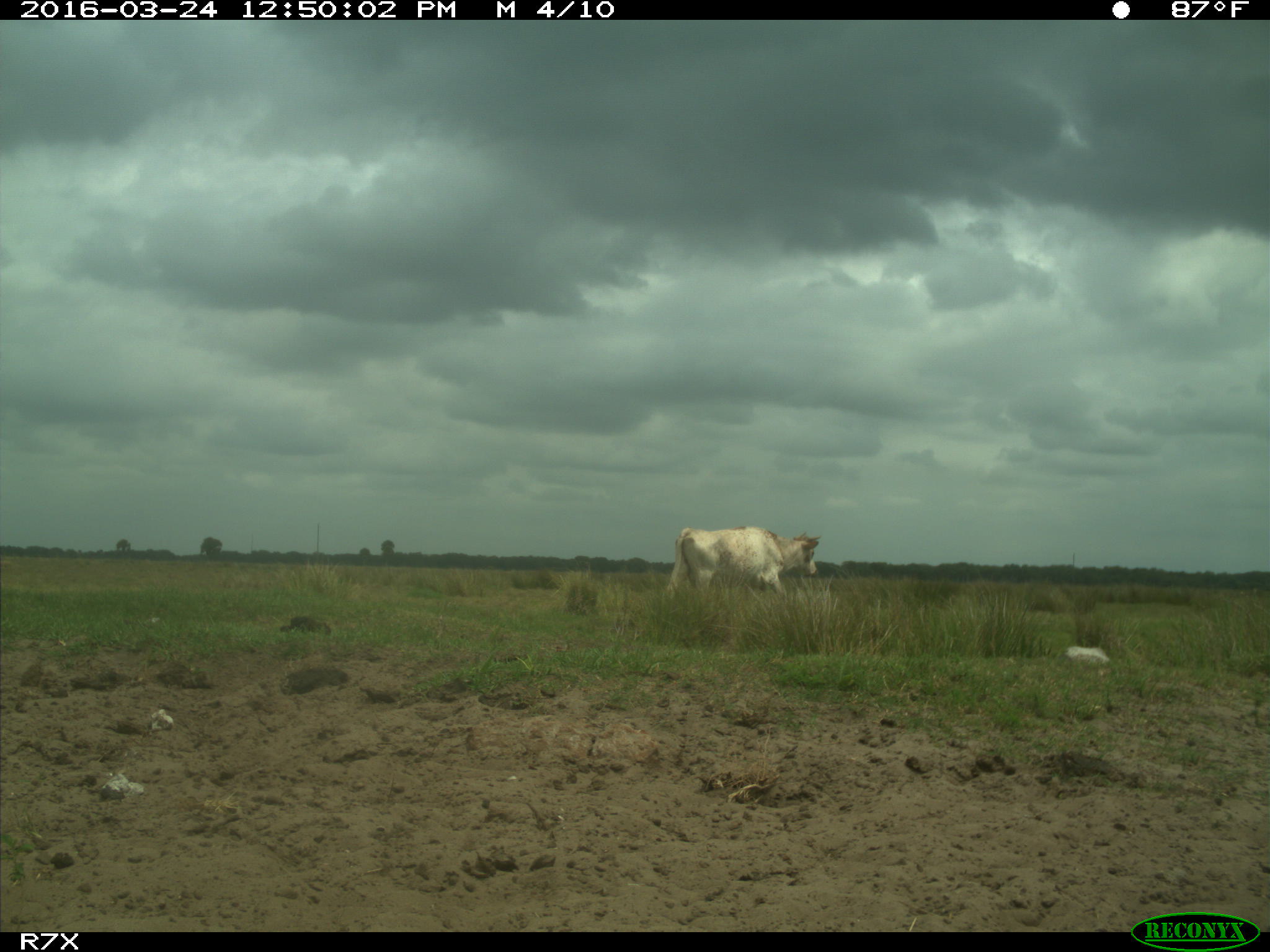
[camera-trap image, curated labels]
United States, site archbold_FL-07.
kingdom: Animalia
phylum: Chordata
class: Mammalia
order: Artiodactyla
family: Bovidae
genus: Bos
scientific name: Bos taurus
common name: domestic cow